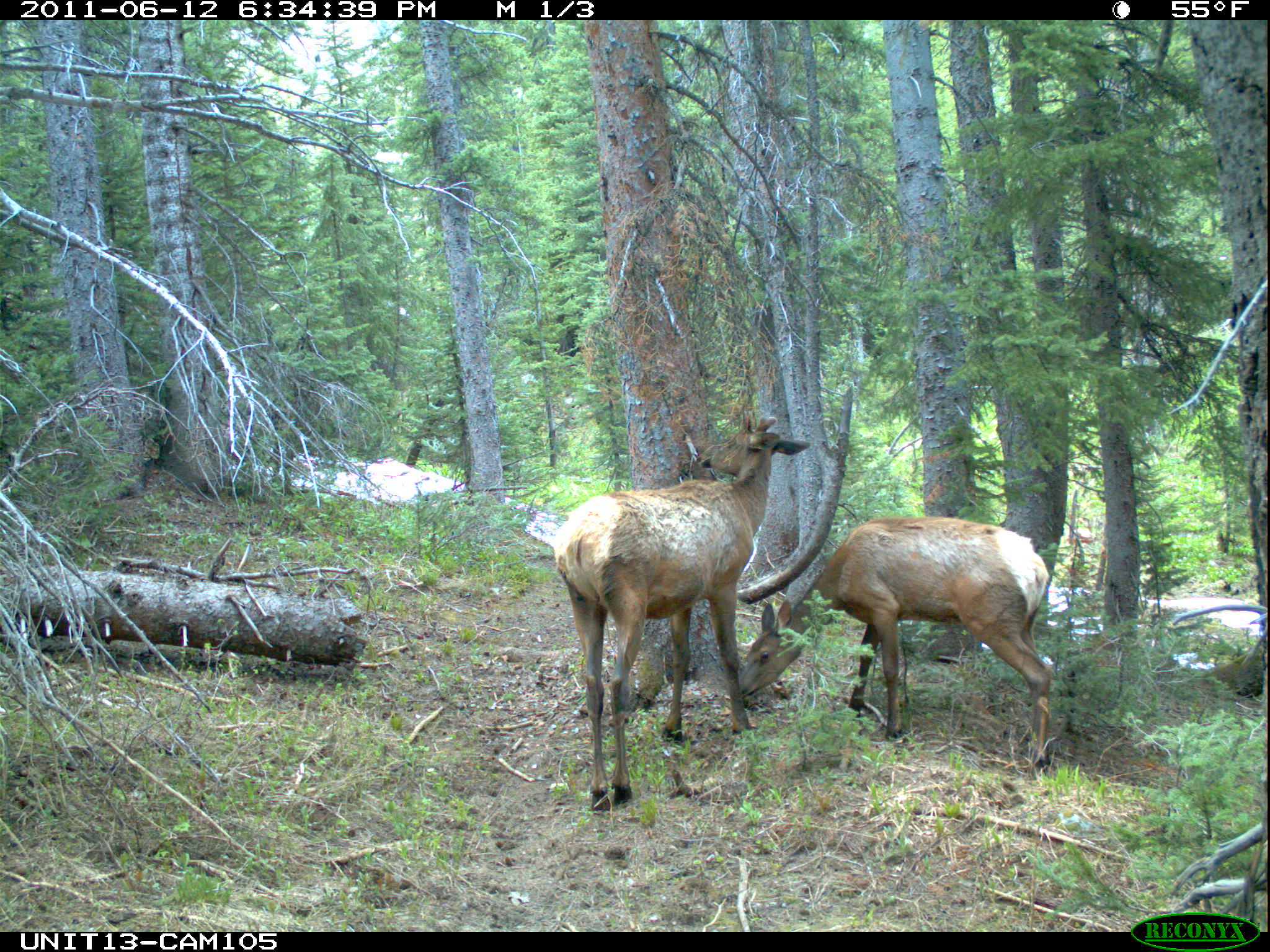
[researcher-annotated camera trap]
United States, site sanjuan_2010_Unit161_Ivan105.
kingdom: Animalia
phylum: Chordata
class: Mammalia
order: Artiodactyla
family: Cervidae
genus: Cervus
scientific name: Cervus elaphus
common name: red deer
Cervus elaphus (red deer).